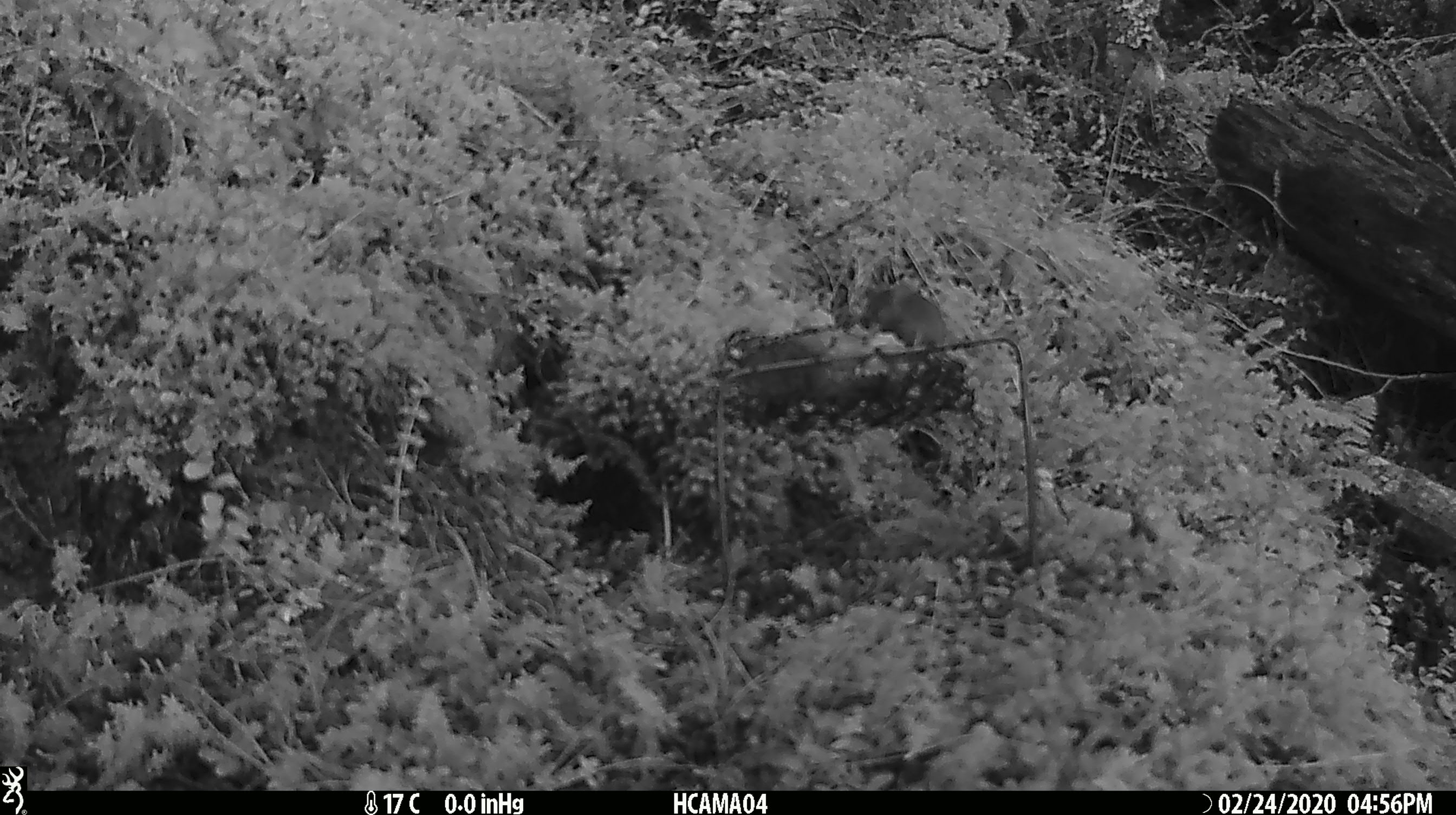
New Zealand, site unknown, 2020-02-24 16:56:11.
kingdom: Animalia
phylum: Chordata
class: Mammalia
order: Rodentia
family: Muridae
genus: Mus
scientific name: Mus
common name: mouse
Mouse (Mus).